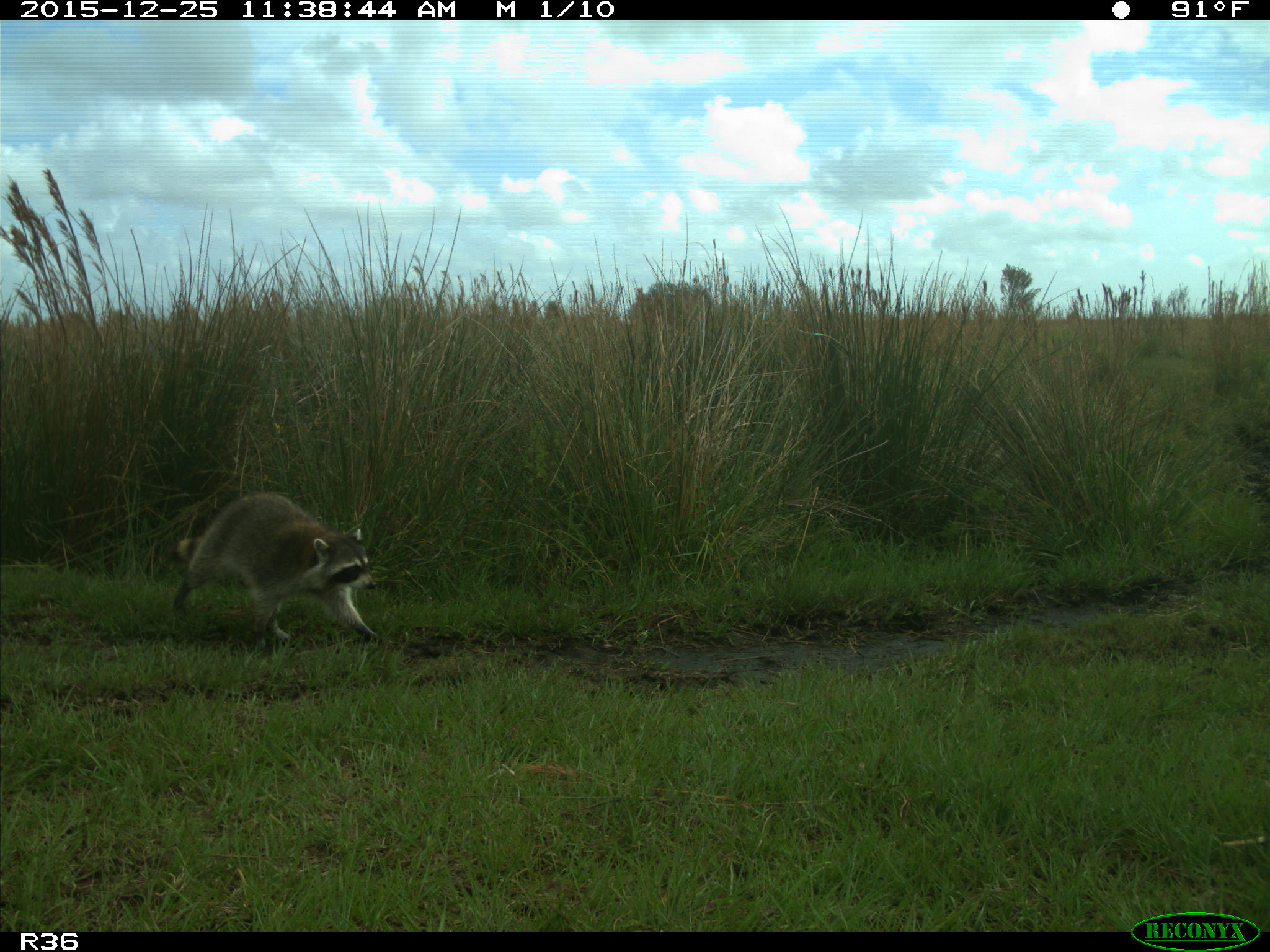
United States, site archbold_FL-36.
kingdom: Animalia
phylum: Chordata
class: Mammalia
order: Carnivora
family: Procyonidae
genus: Procyon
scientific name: Procyon lotor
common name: common raccoon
Procyon lotor (common raccoon).